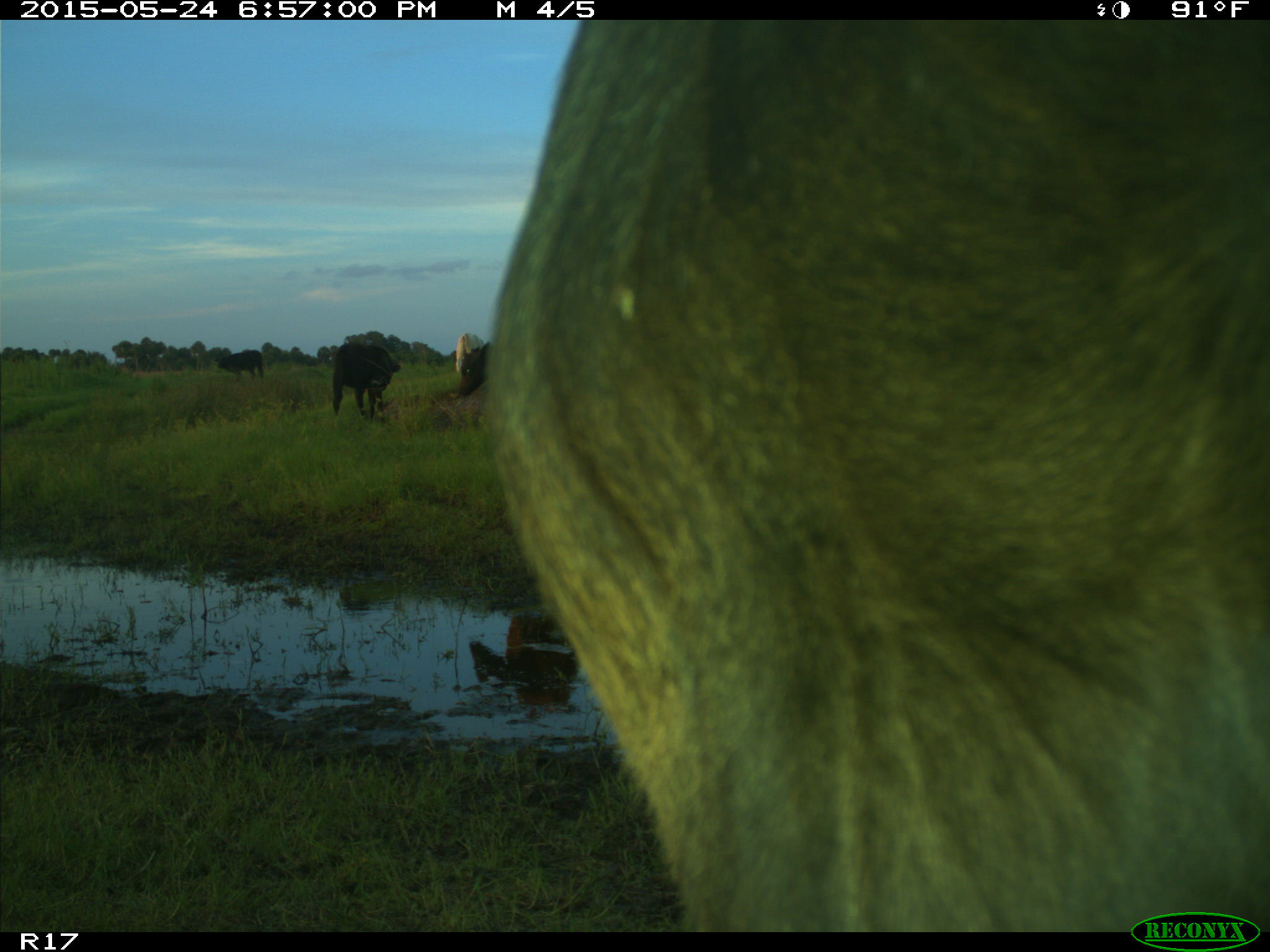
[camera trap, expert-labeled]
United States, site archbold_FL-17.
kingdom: Animalia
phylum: Chordata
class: Mammalia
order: Artiodactyla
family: Bovidae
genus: Bos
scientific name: Bos taurus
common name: domestic cow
Bos taurus (domestic cow).